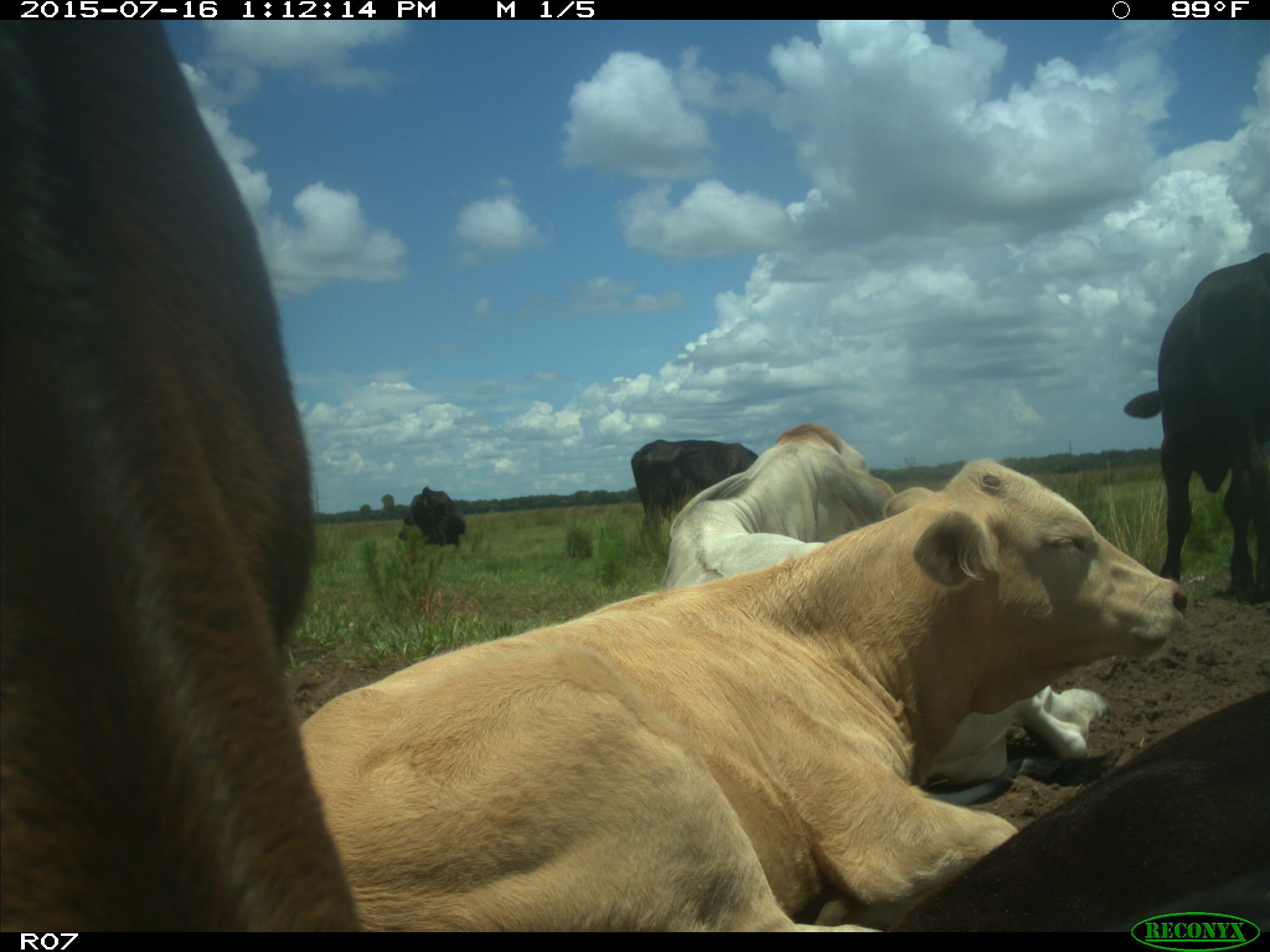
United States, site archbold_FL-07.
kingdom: Animalia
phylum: Chordata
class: Mammalia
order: Artiodactyla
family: Bovidae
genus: Bos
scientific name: Bos taurus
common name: domestic cow